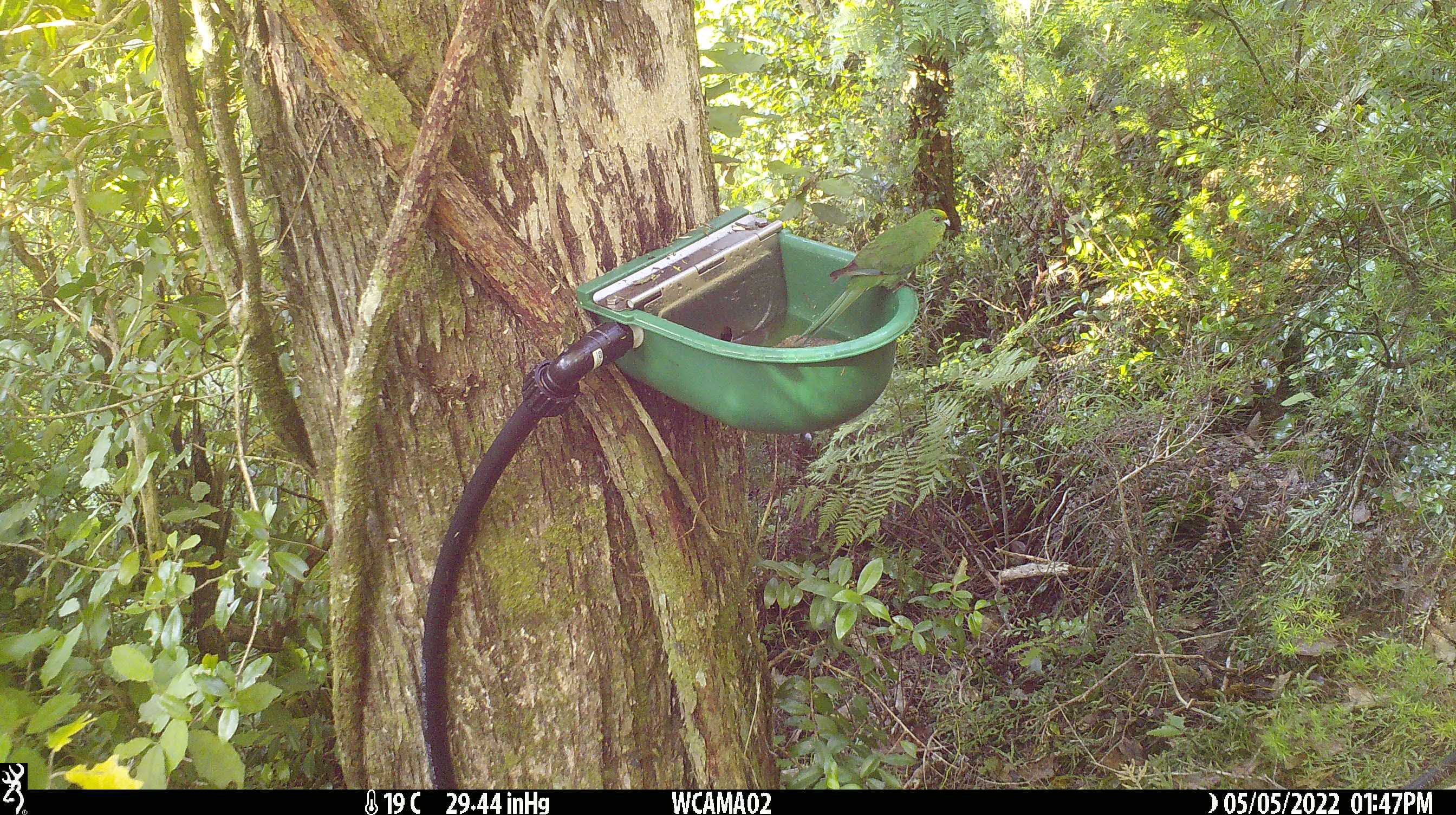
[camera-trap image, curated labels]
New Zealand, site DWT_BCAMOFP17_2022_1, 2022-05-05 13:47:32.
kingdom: Animalia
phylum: Chordata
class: Aves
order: Psittaciformes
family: Psittaculidae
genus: Cyanoramphus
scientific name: Cyanoramphus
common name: parakeet